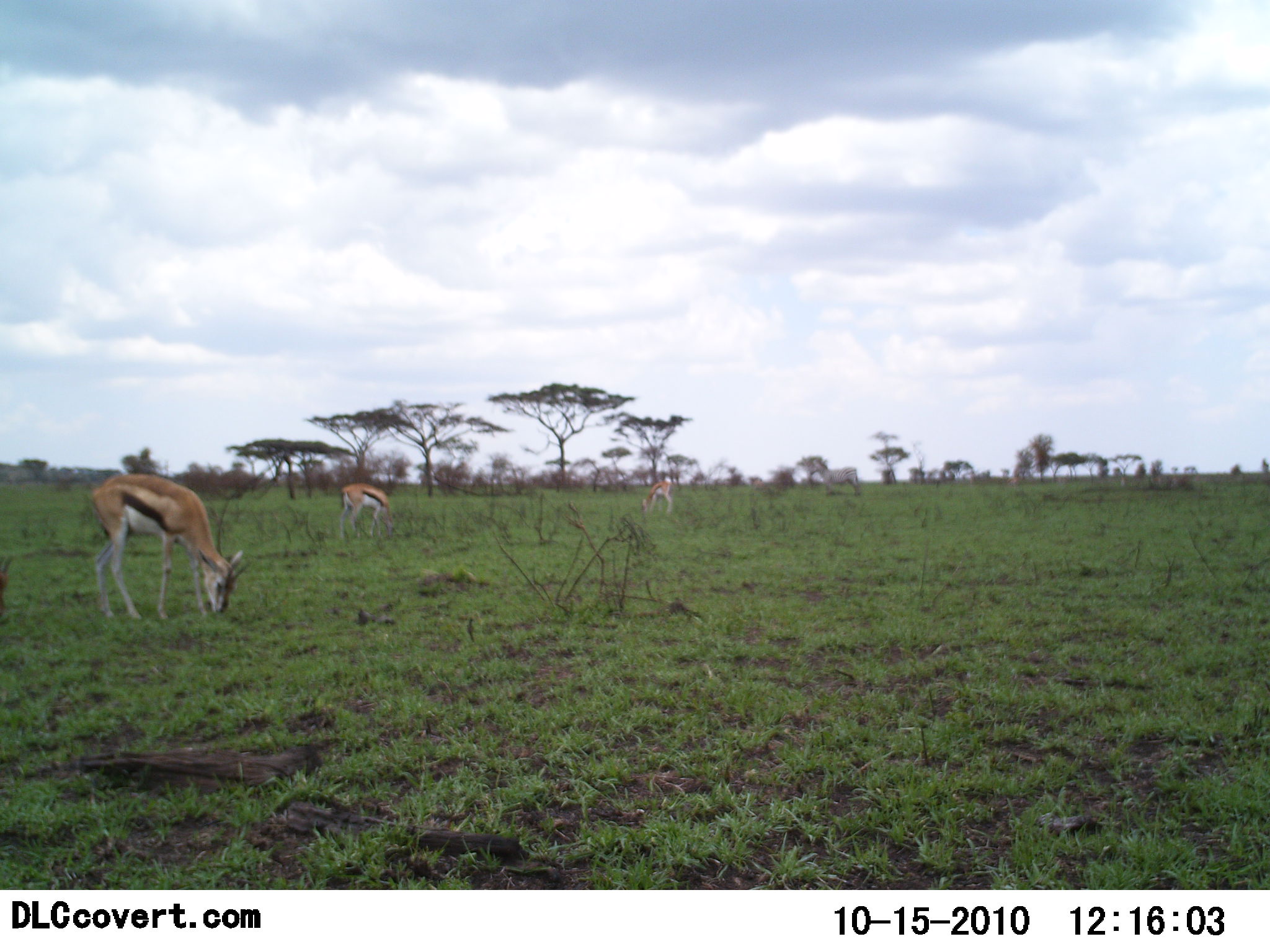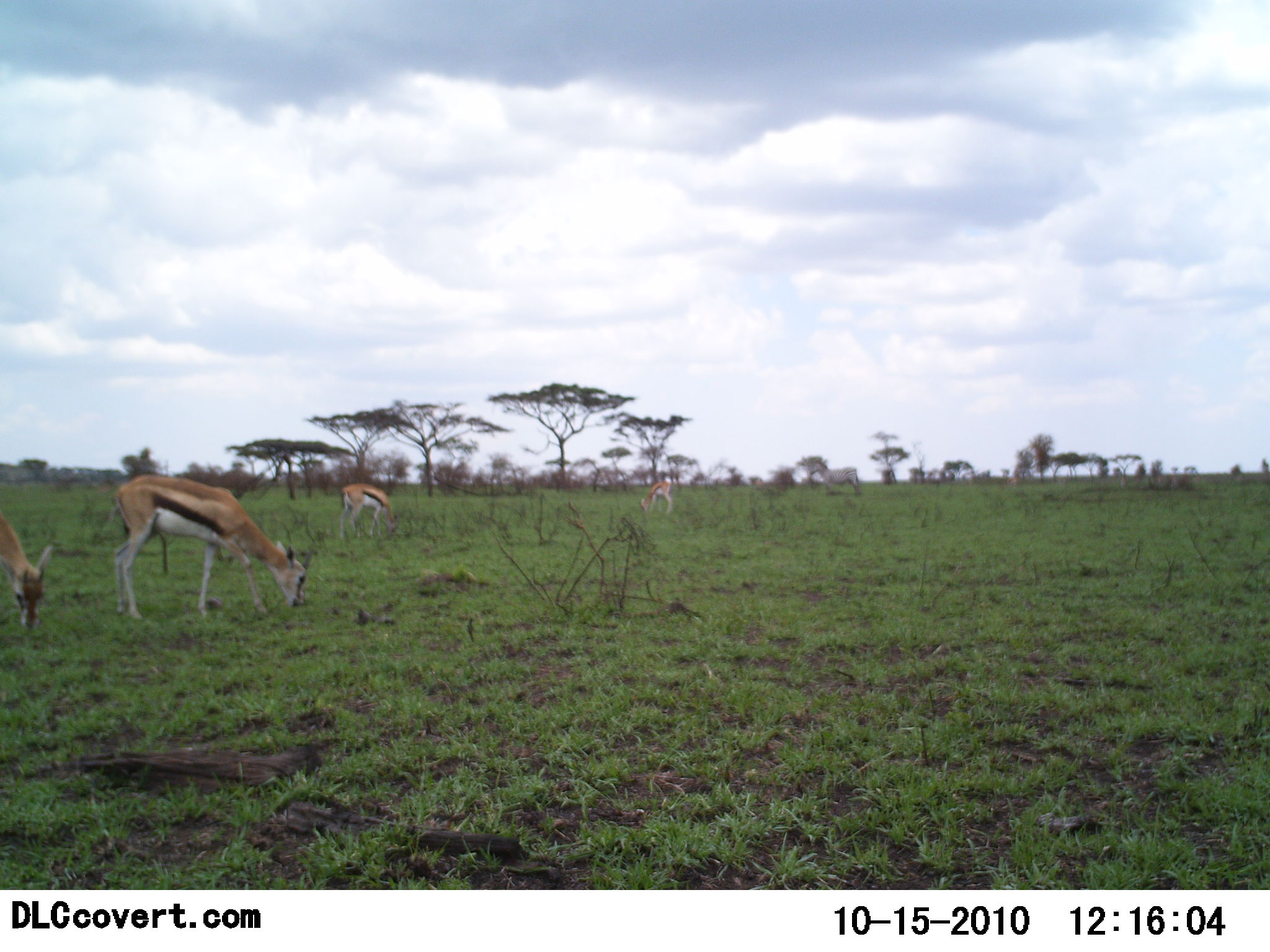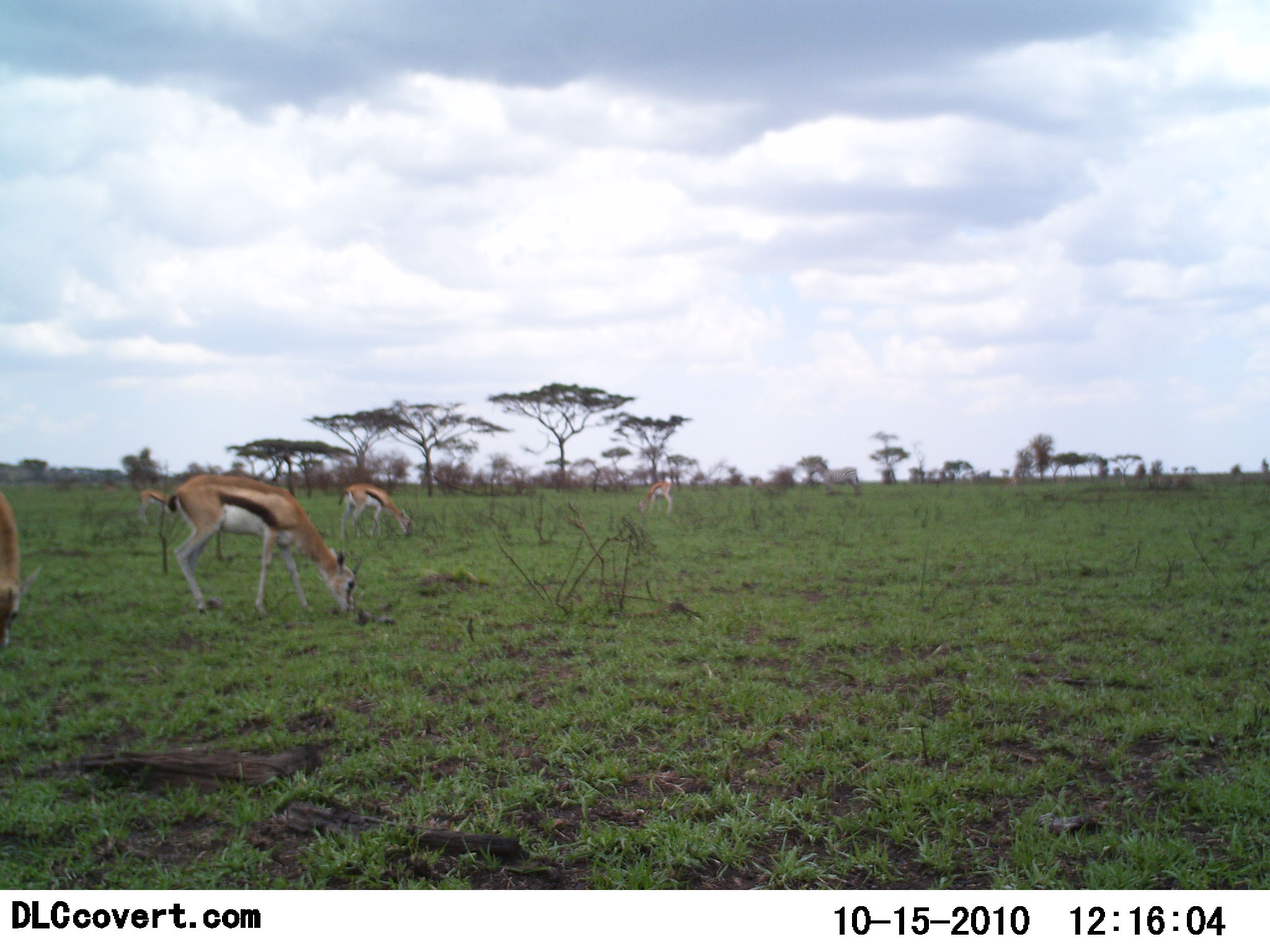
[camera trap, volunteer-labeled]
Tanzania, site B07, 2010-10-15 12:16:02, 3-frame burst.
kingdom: Animalia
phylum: Chordata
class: Mammalia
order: Artiodactyla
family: Bovidae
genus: Eudorcas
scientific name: Eudorcas thomsonii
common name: thomson's gazelle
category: gazellethomsons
Gazellethomsons (thomson's gazelle) (Eudorcas thomsonii), count 4. Behavior (volunteer vote fractions): standing 29%, resting 7%, moving 21%, interacting 0%. Young present (vote fraction): 0%. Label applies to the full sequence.